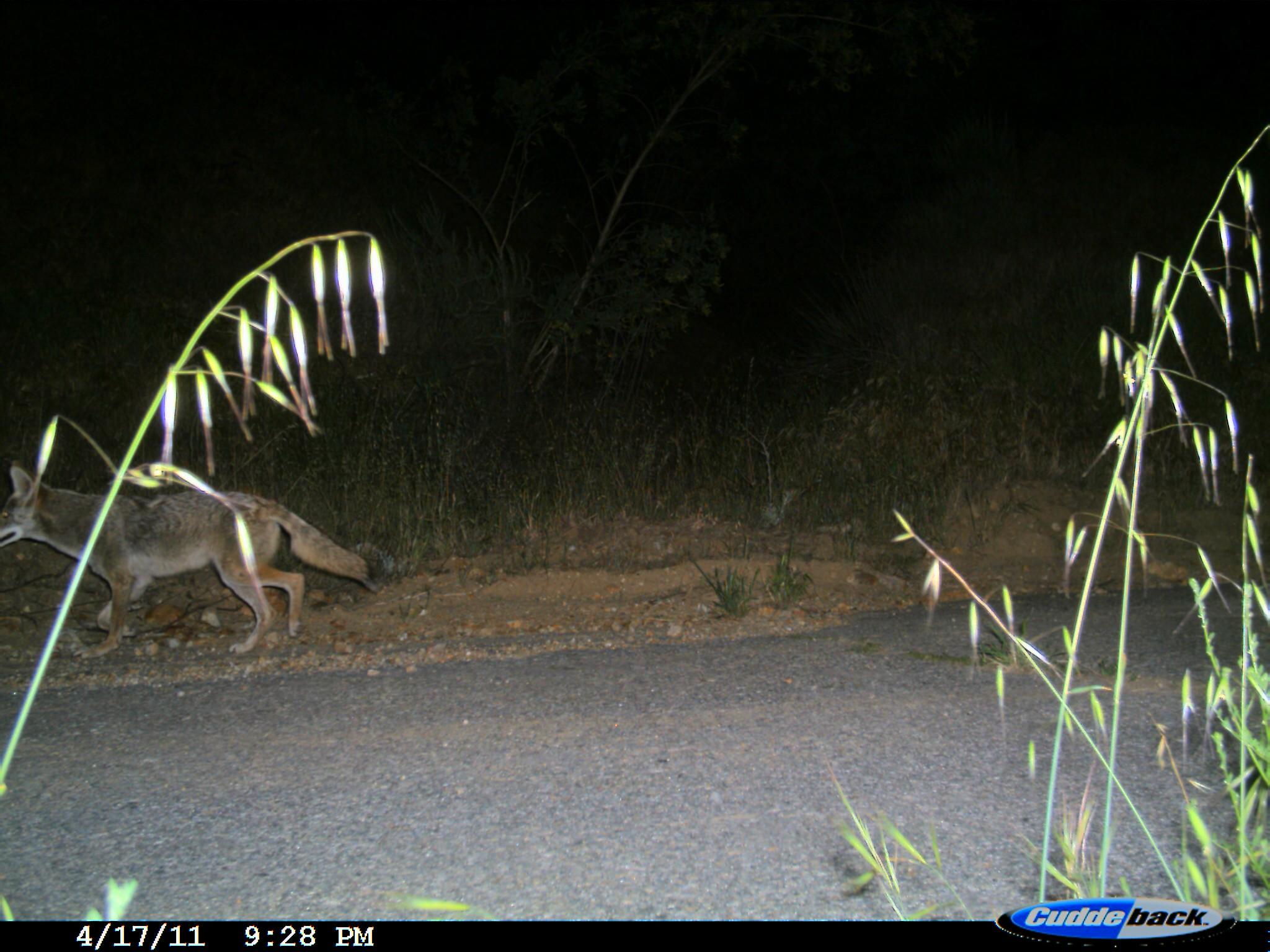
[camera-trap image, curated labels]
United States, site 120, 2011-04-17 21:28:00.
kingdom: Animalia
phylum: Chordata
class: Mammalia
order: Carnivora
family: Canidae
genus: Canis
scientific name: Canis latrans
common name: coyote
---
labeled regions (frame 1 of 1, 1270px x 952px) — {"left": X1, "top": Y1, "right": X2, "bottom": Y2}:
coyote: {"left": 2, "top": 460, "right": 375, "bottom": 666}